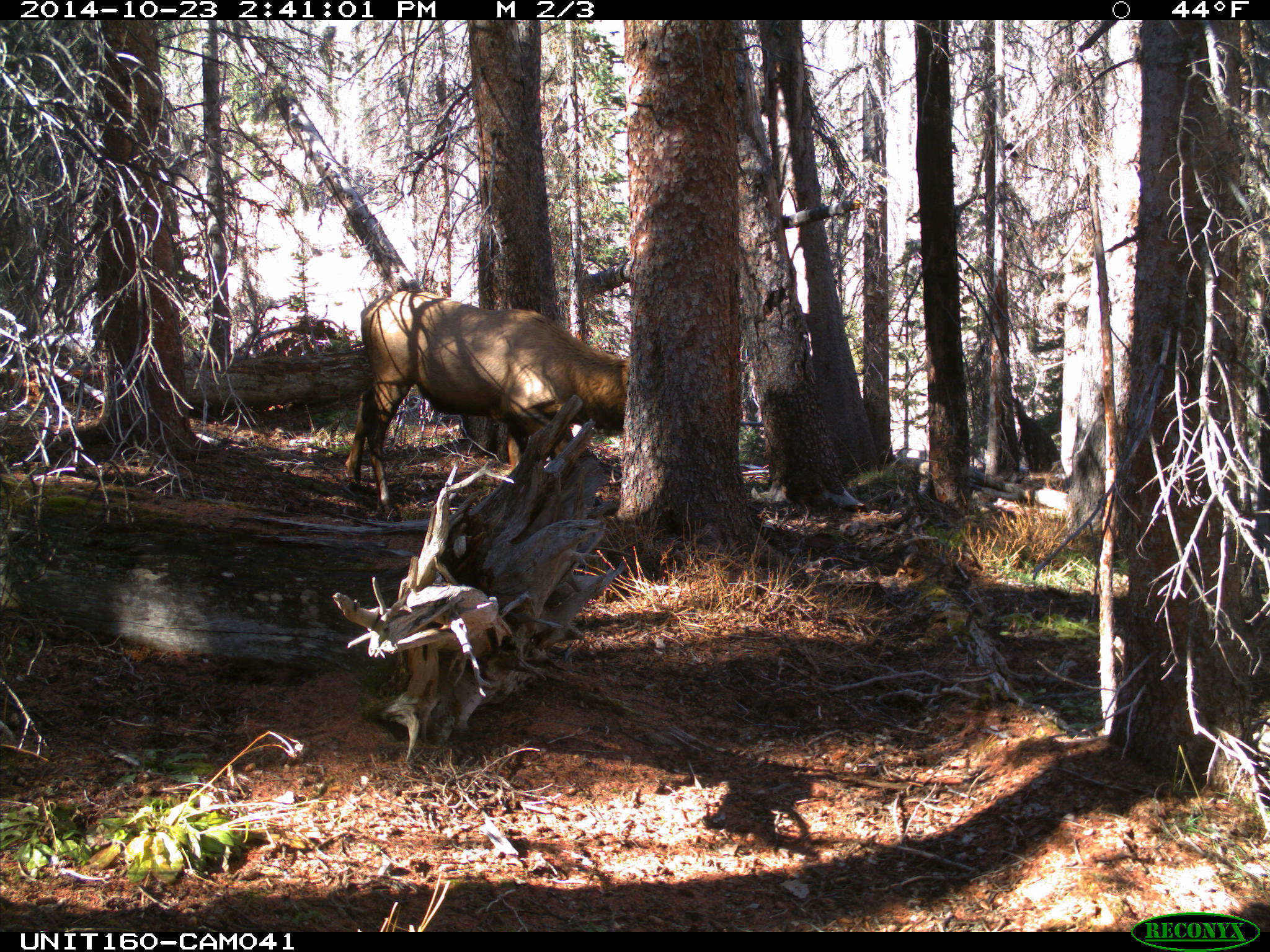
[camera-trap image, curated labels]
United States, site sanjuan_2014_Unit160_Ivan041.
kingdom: Animalia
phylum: Chordata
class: Mammalia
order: Artiodactyla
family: Cervidae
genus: Cervus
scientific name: Cervus elaphus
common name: red deer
Cervus elaphus (red deer).